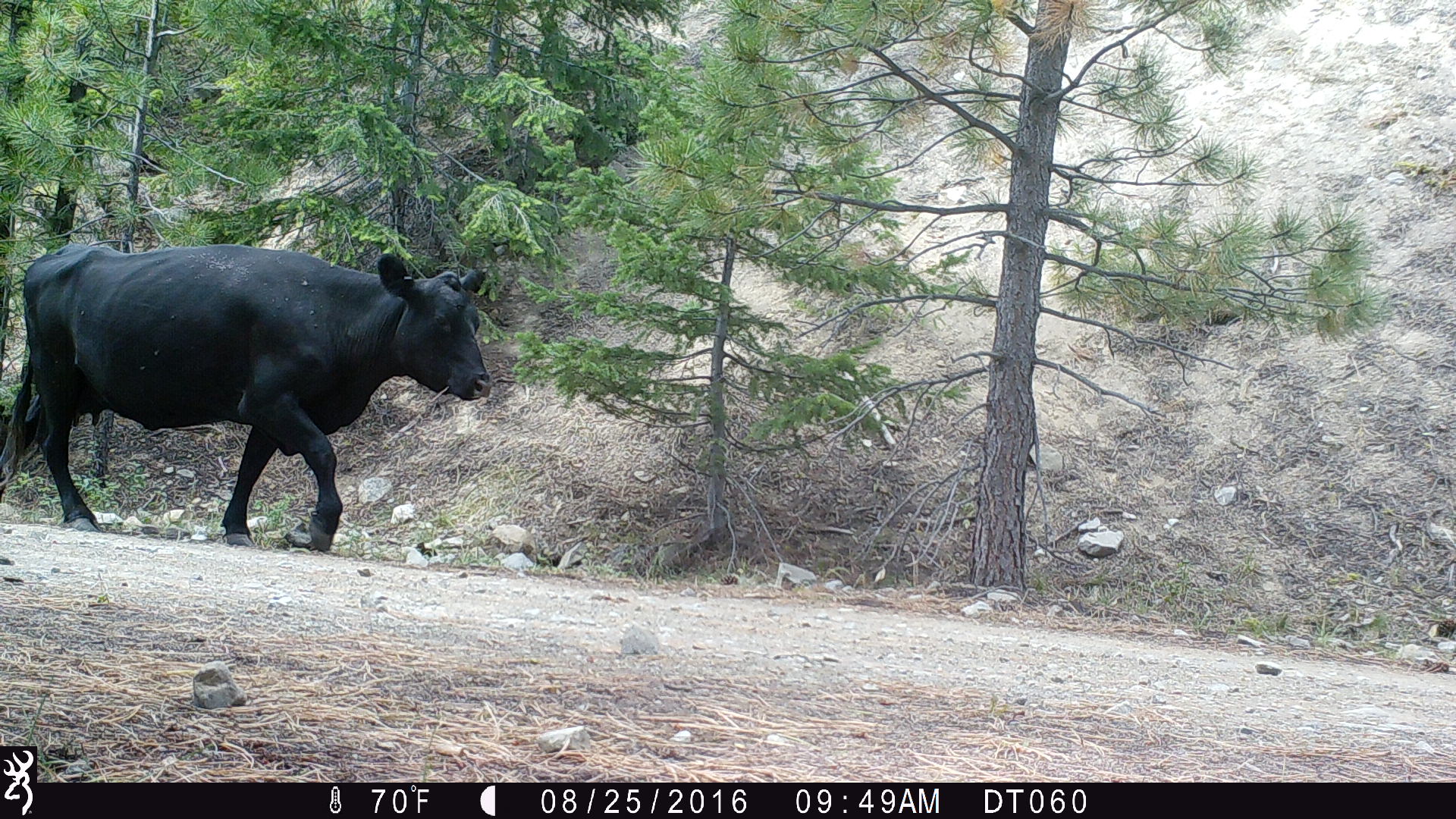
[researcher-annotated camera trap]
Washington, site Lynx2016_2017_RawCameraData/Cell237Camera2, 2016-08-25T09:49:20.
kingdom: Animalia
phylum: Chordata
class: Mammalia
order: Artiodactyla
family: Bovidae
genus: Bos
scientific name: Bos taurus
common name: domestic cattle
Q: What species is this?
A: Domestic cattle (Bos taurus).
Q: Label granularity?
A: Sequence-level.